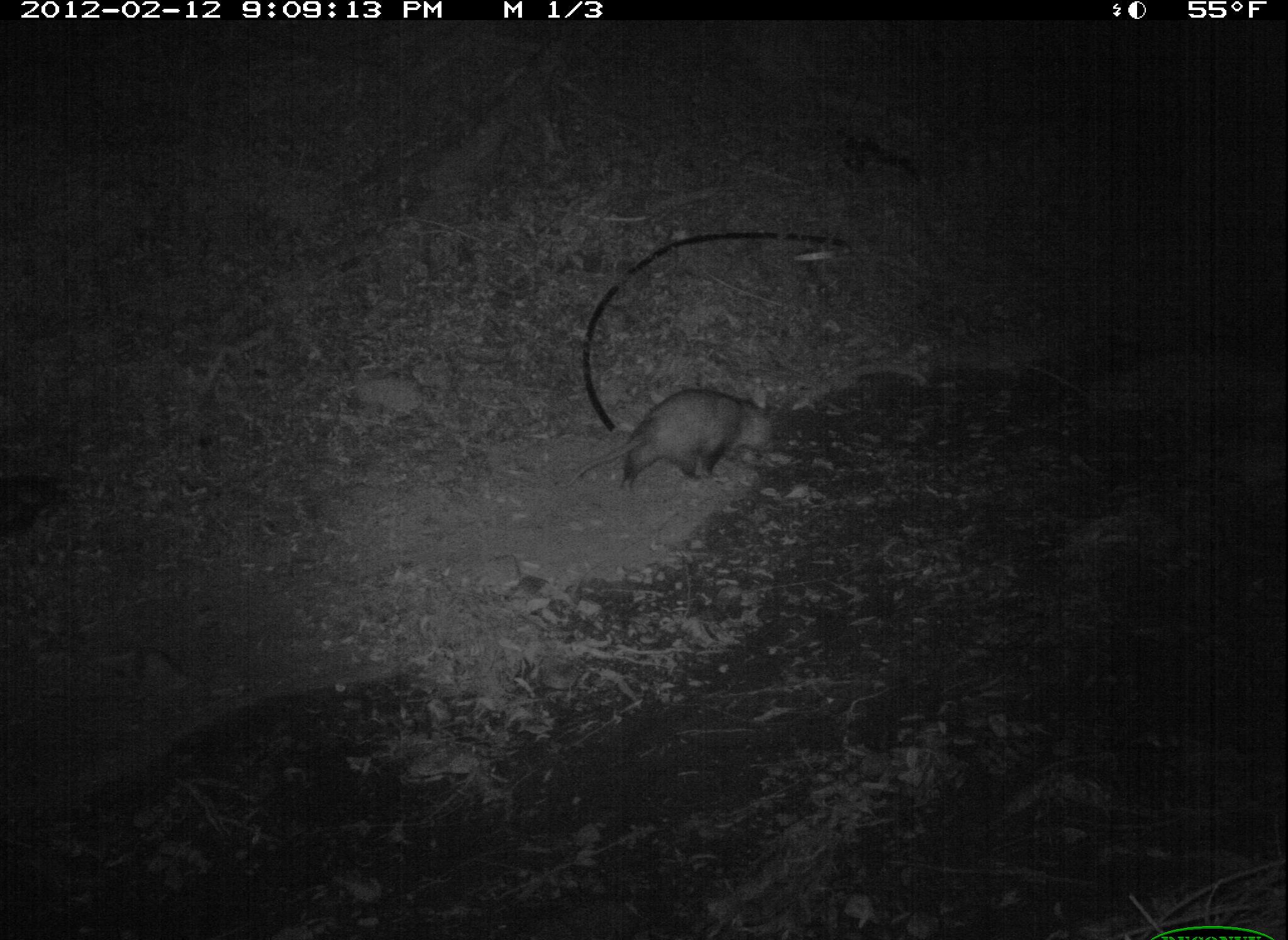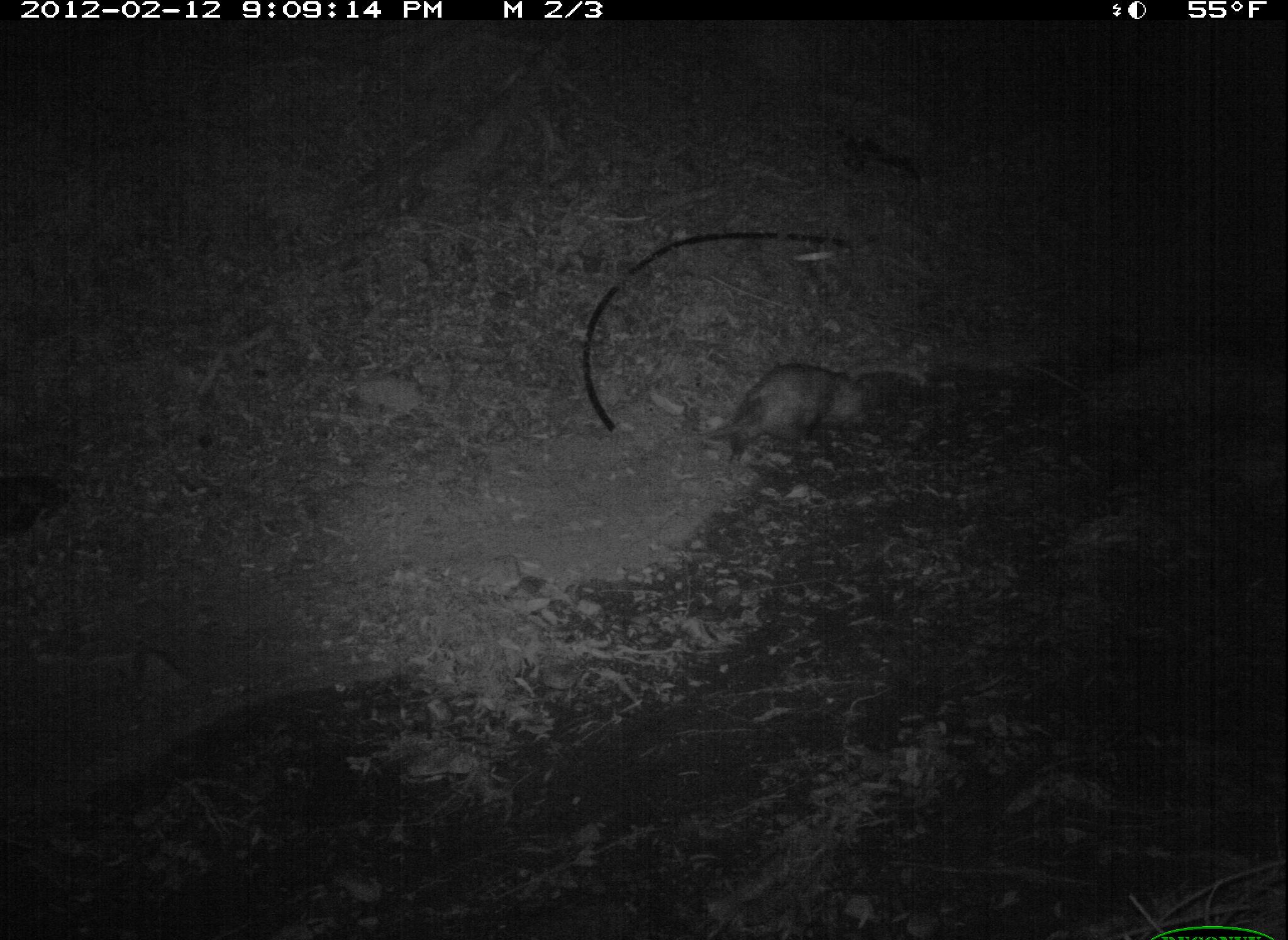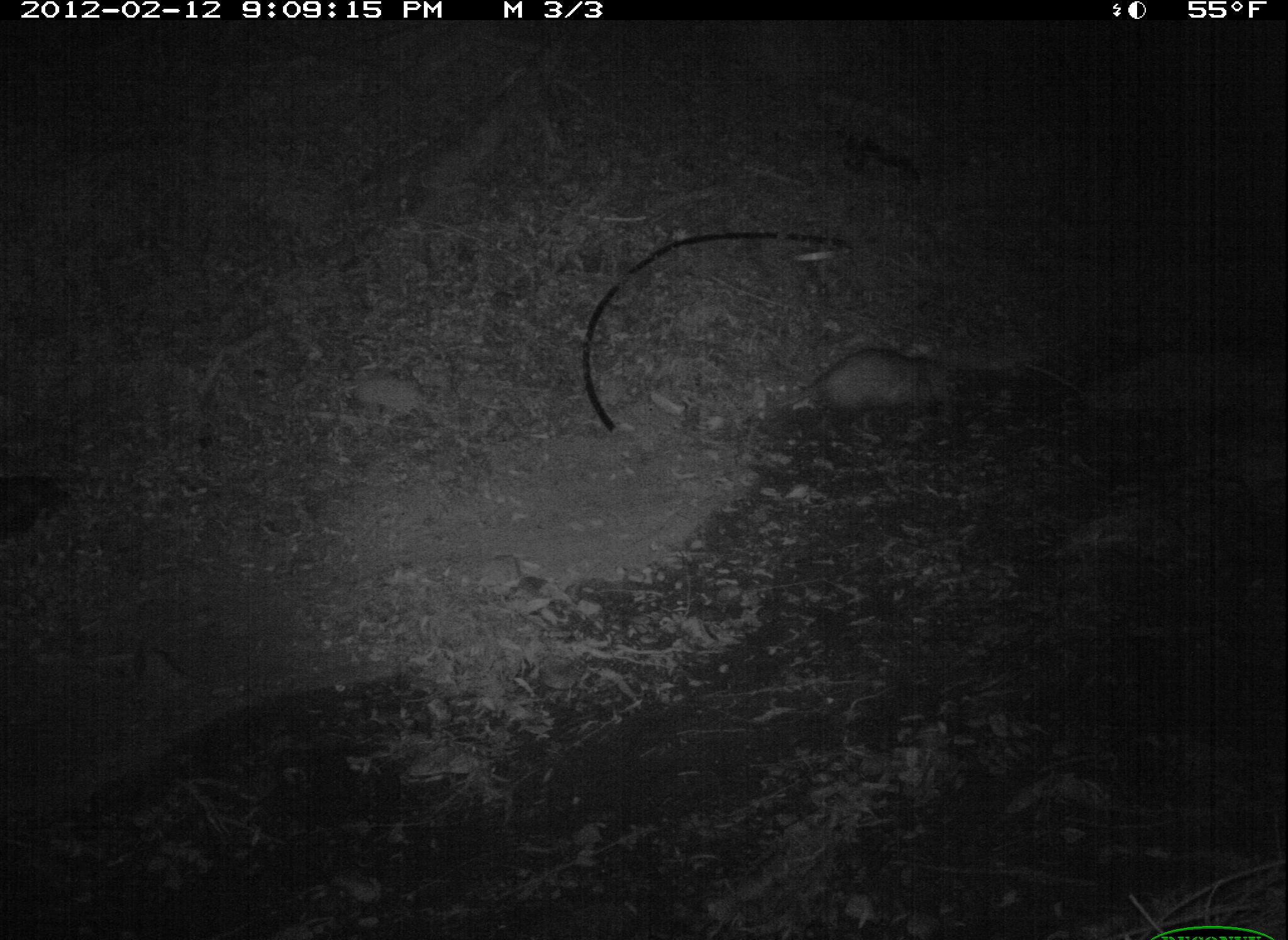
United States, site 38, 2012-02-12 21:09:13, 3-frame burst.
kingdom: Animalia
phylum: Chordata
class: Mammalia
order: Didelphimorphia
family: Didelphidae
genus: Didelphis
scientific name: Didelphis virginiana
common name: virginia opossum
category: opossum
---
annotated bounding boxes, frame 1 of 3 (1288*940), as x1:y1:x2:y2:
opossum: 570:379:791:511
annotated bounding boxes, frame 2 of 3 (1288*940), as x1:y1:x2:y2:
opossum: 697:358:895:465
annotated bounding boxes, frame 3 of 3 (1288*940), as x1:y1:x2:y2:
opossum: 770:343:977:419